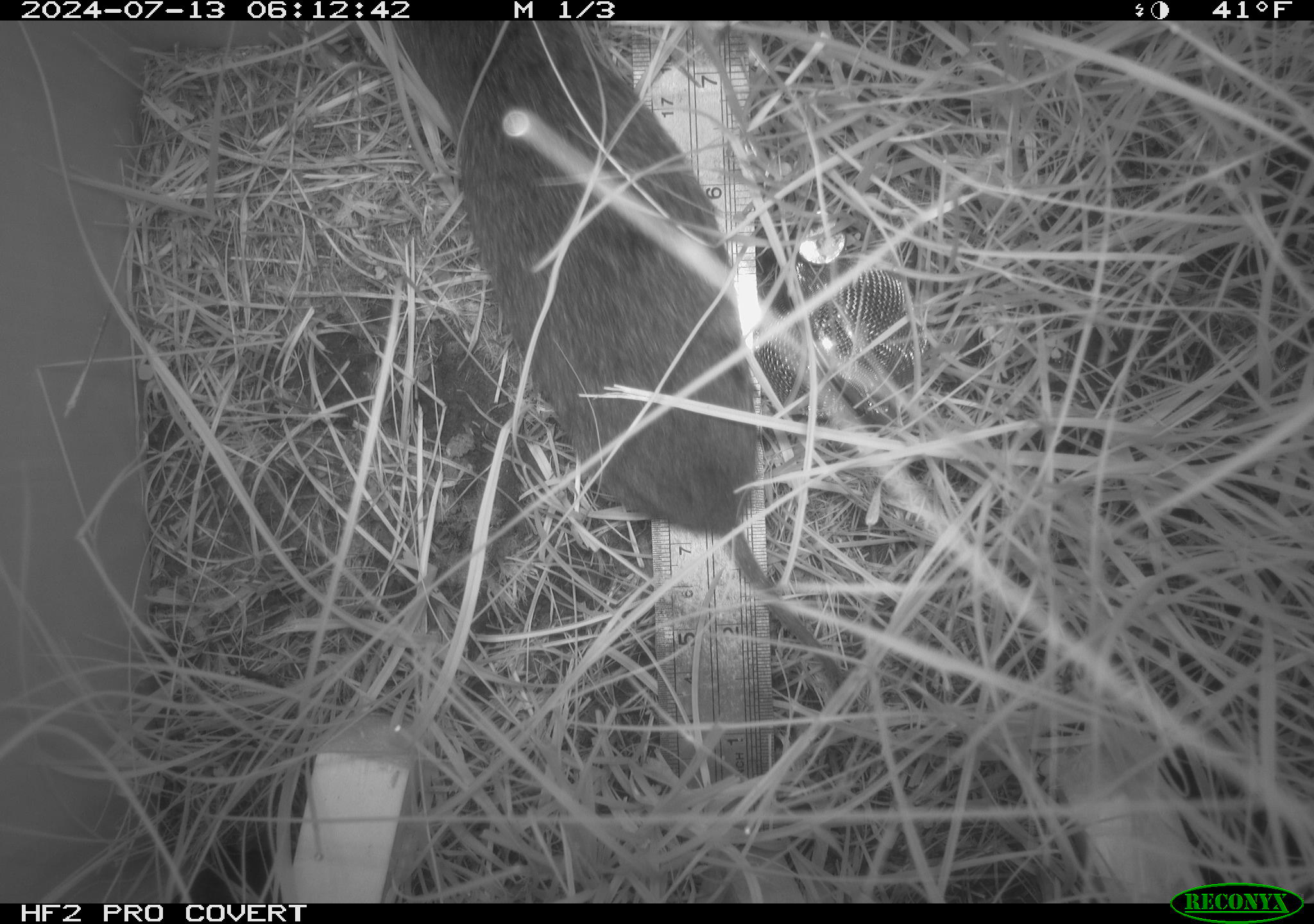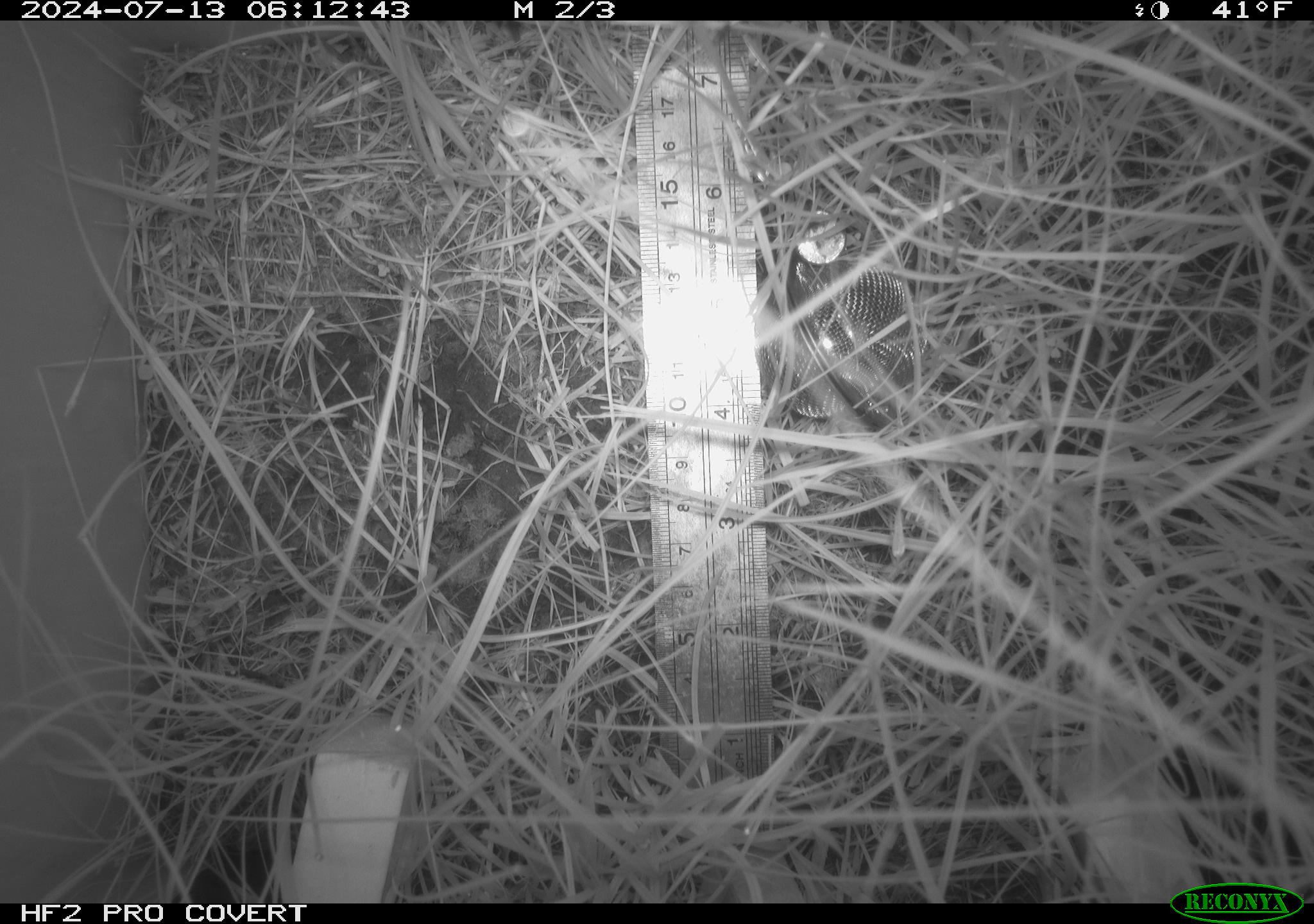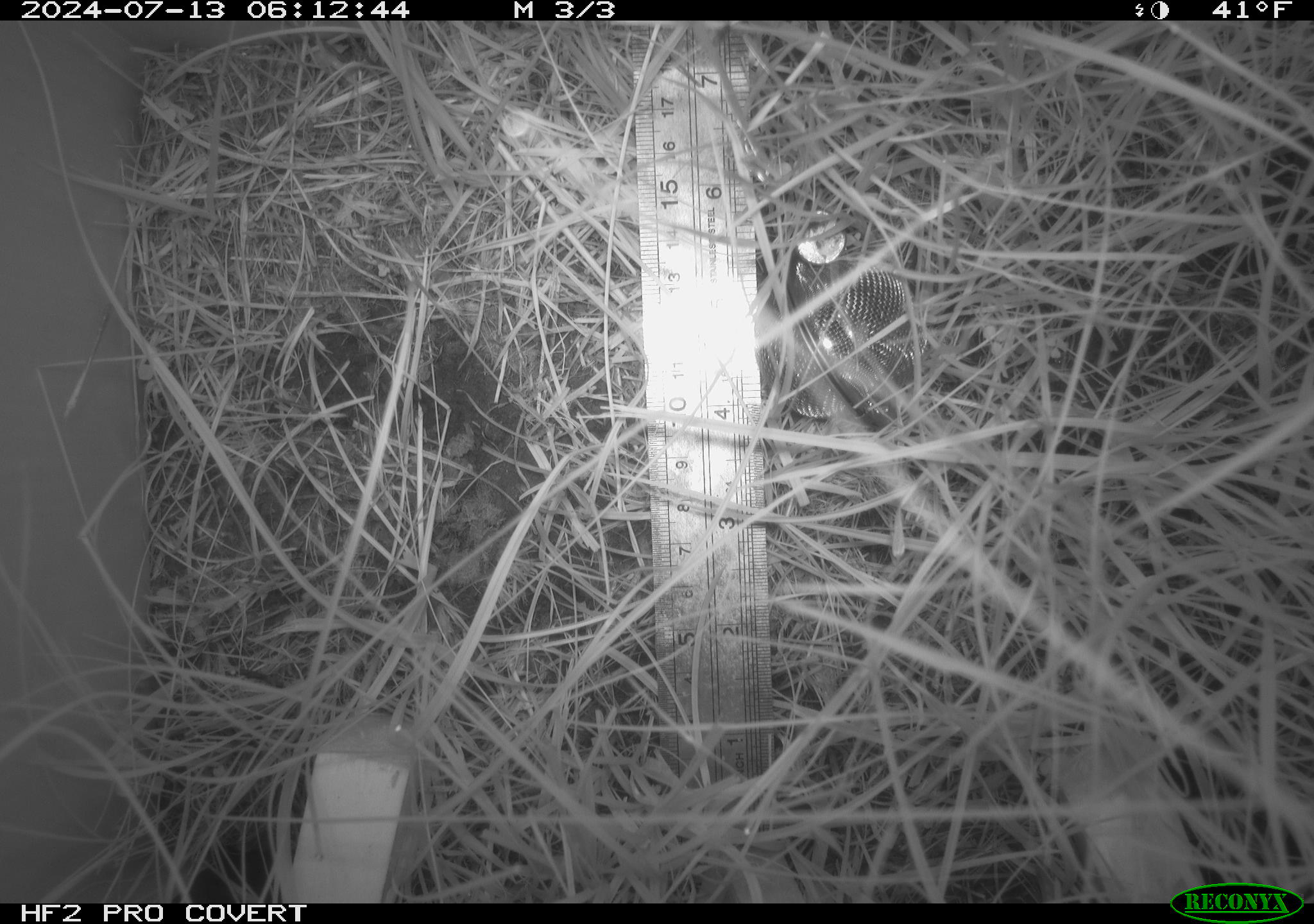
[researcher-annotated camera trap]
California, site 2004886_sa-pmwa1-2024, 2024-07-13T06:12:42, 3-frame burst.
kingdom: Animalia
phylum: Chordata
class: Mammalia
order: Rodentia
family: Cricetidae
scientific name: Arvicolinae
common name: voles, lemmings, and muskrats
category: arvicolinae subfamily